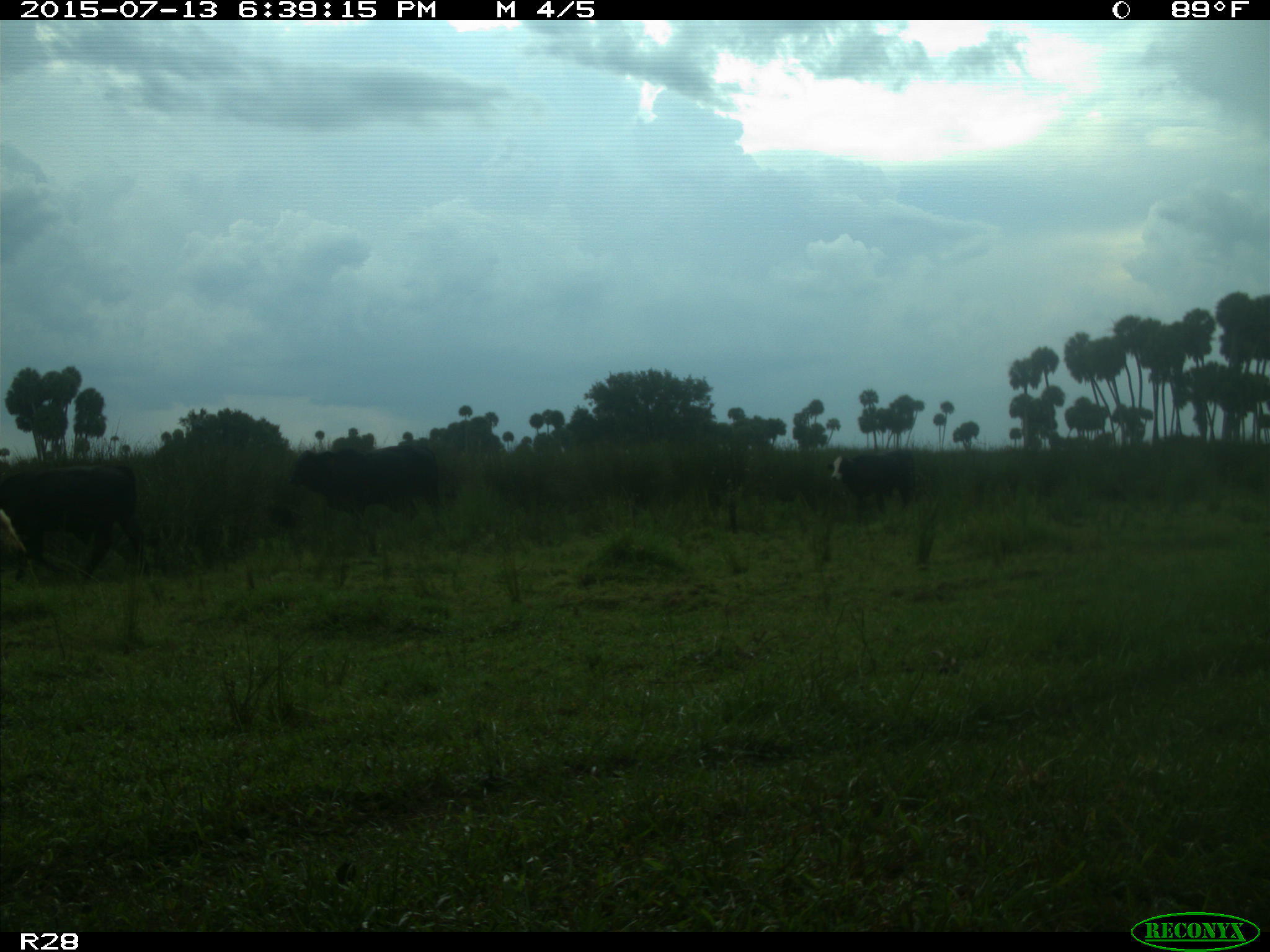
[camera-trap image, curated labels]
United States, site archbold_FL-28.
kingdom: Animalia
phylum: Chordata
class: Mammalia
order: Artiodactyla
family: Bovidae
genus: Bos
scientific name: Bos taurus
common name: domestic cow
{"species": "Bos taurus (domestic cow)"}